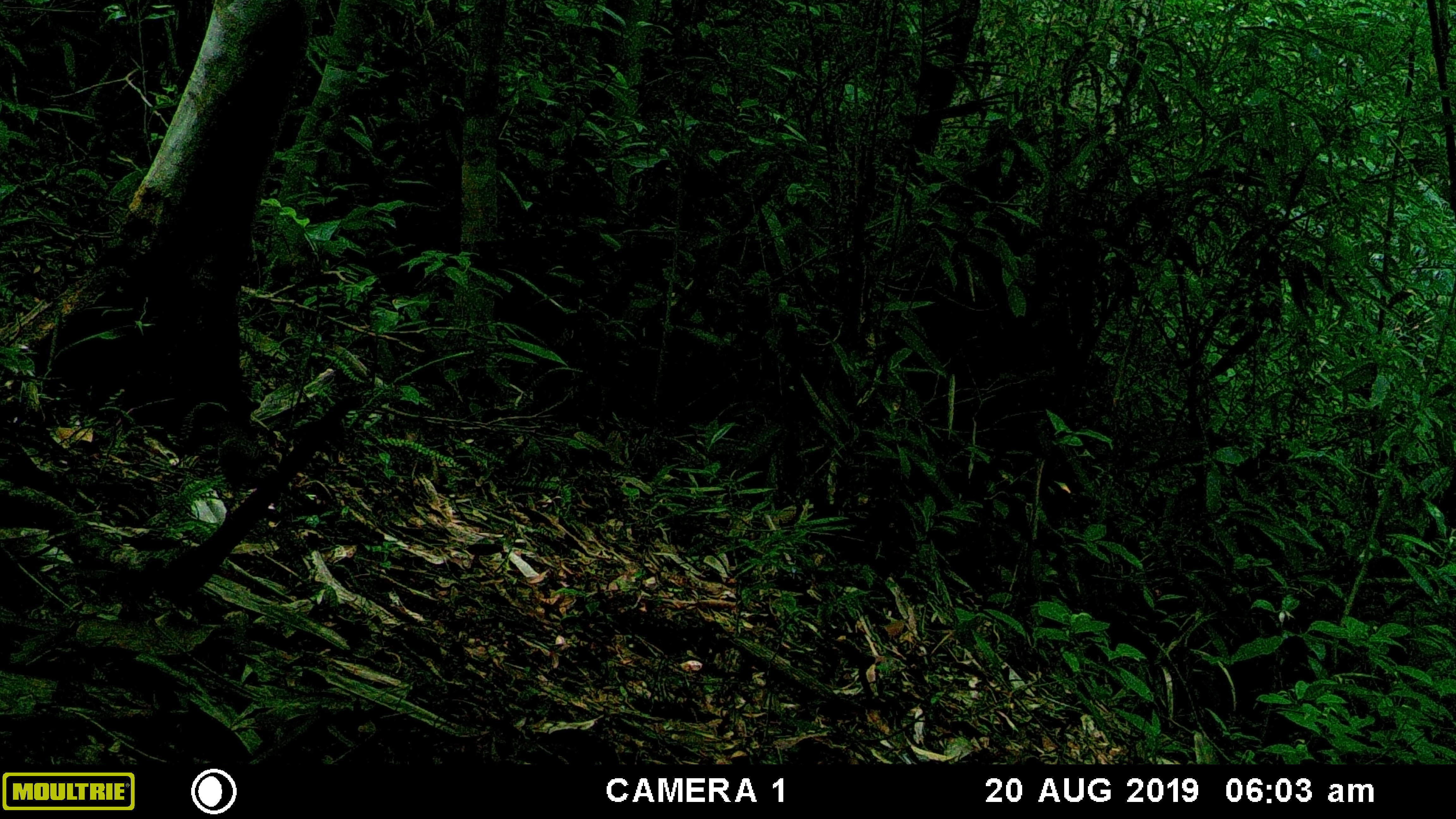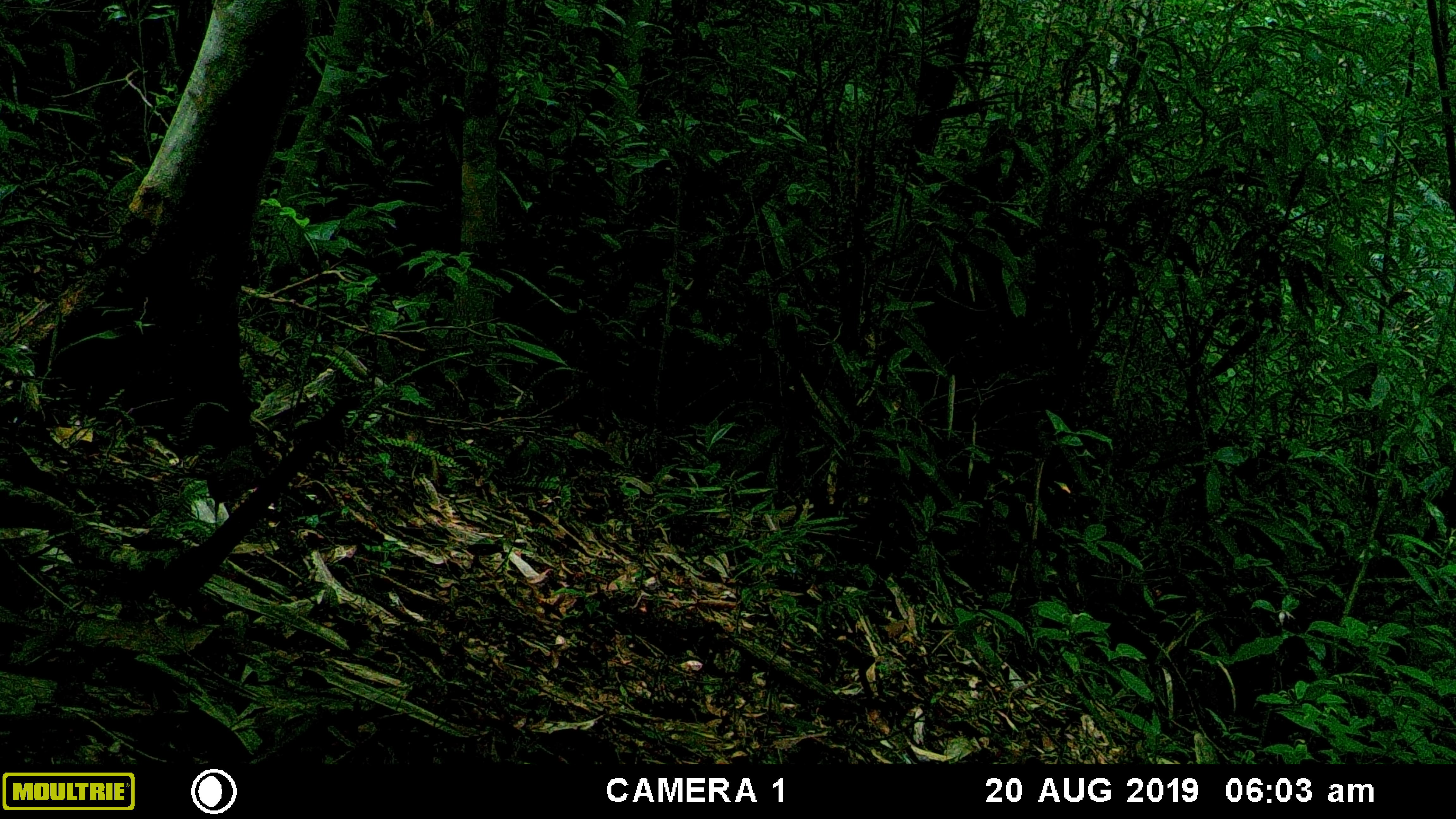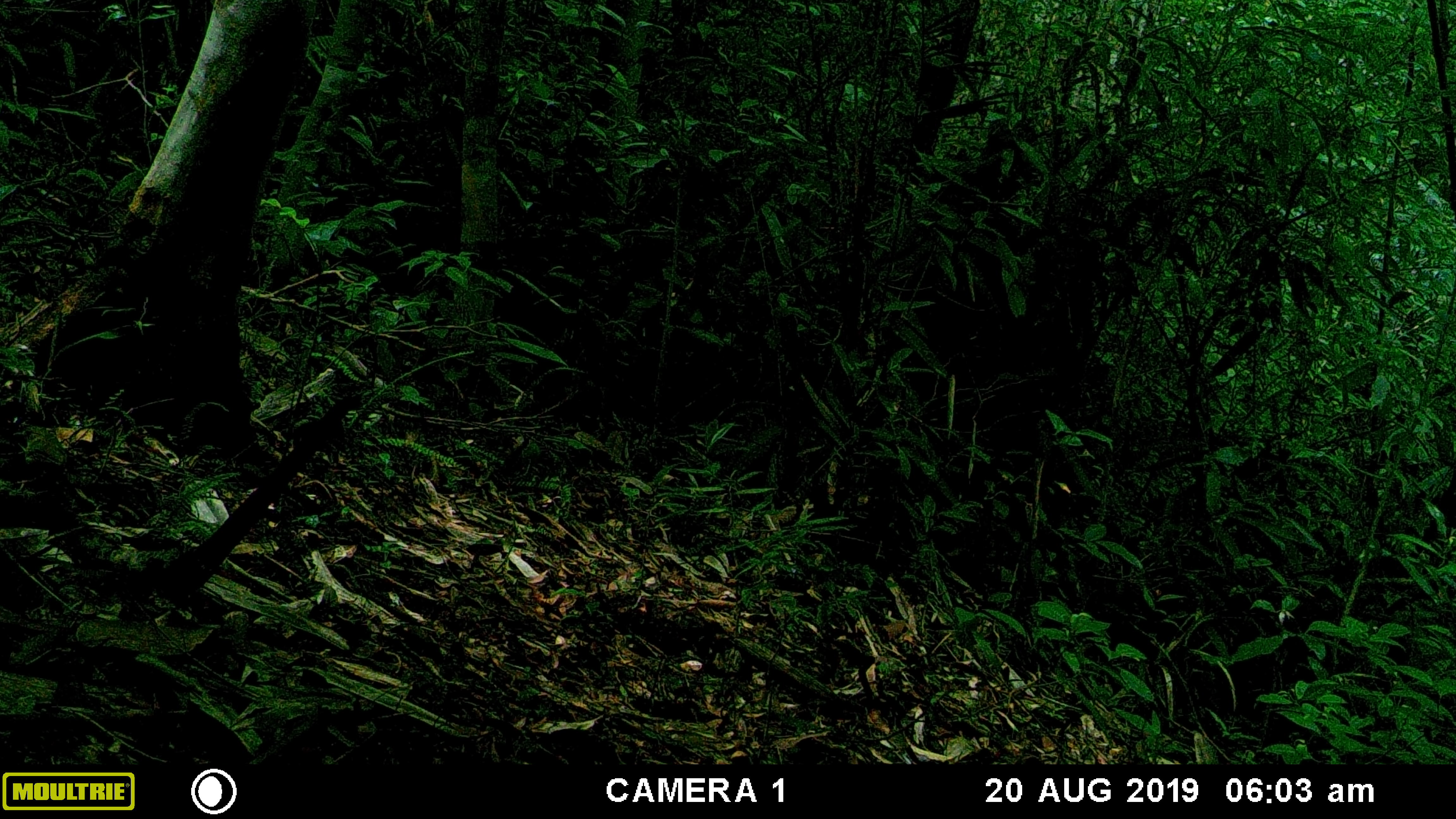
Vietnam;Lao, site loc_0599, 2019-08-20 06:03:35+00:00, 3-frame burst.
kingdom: Animalia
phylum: Chordata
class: Aves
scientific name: Aves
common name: bird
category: unidentified bird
Unidentified bird (bird) (Aves). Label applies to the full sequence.